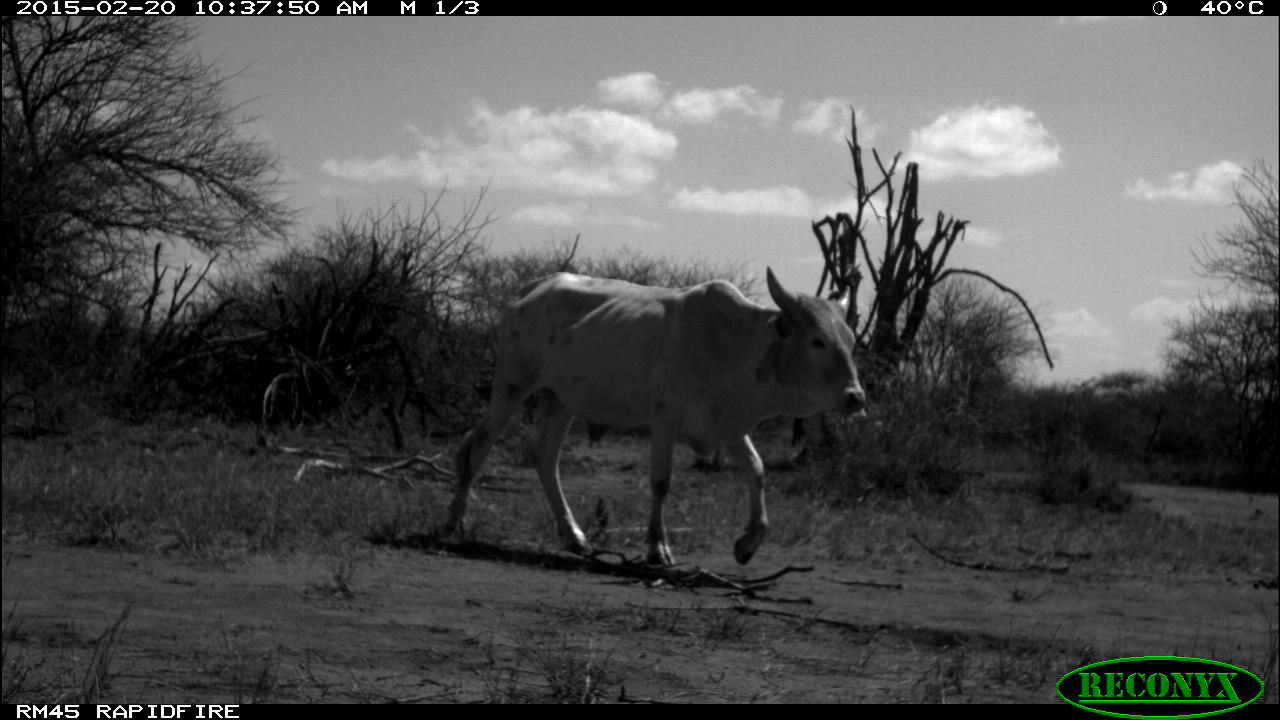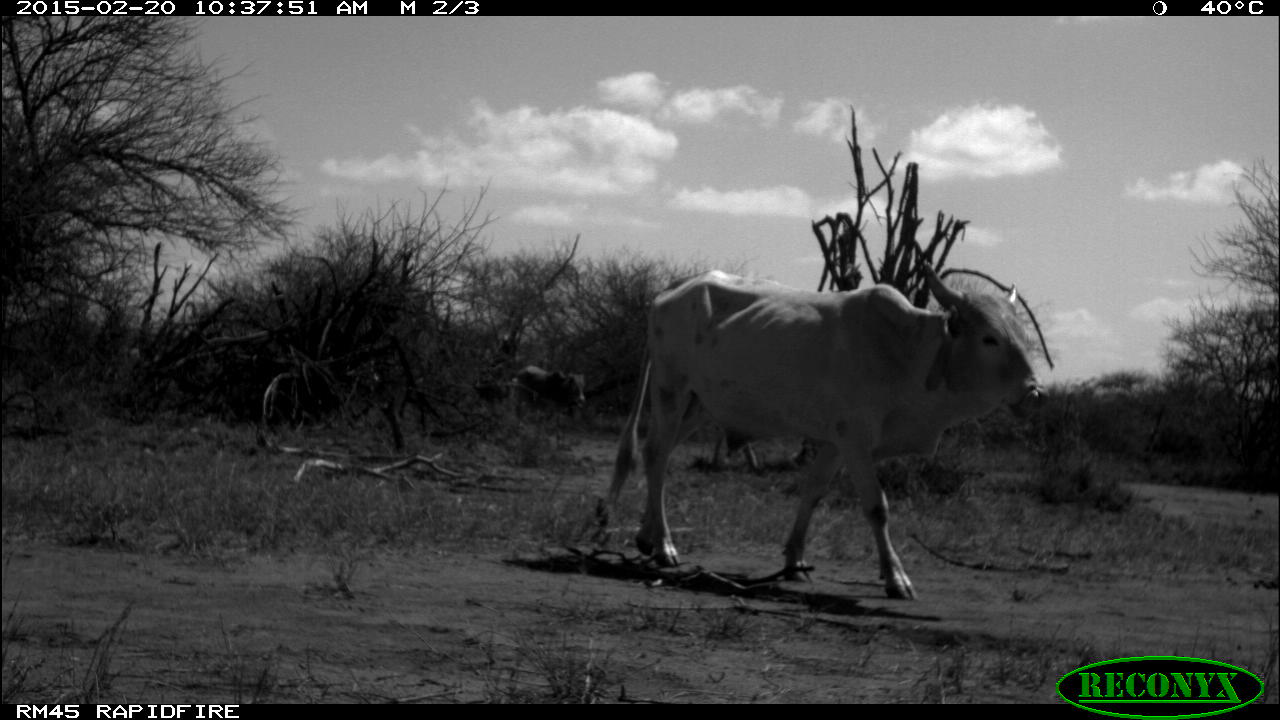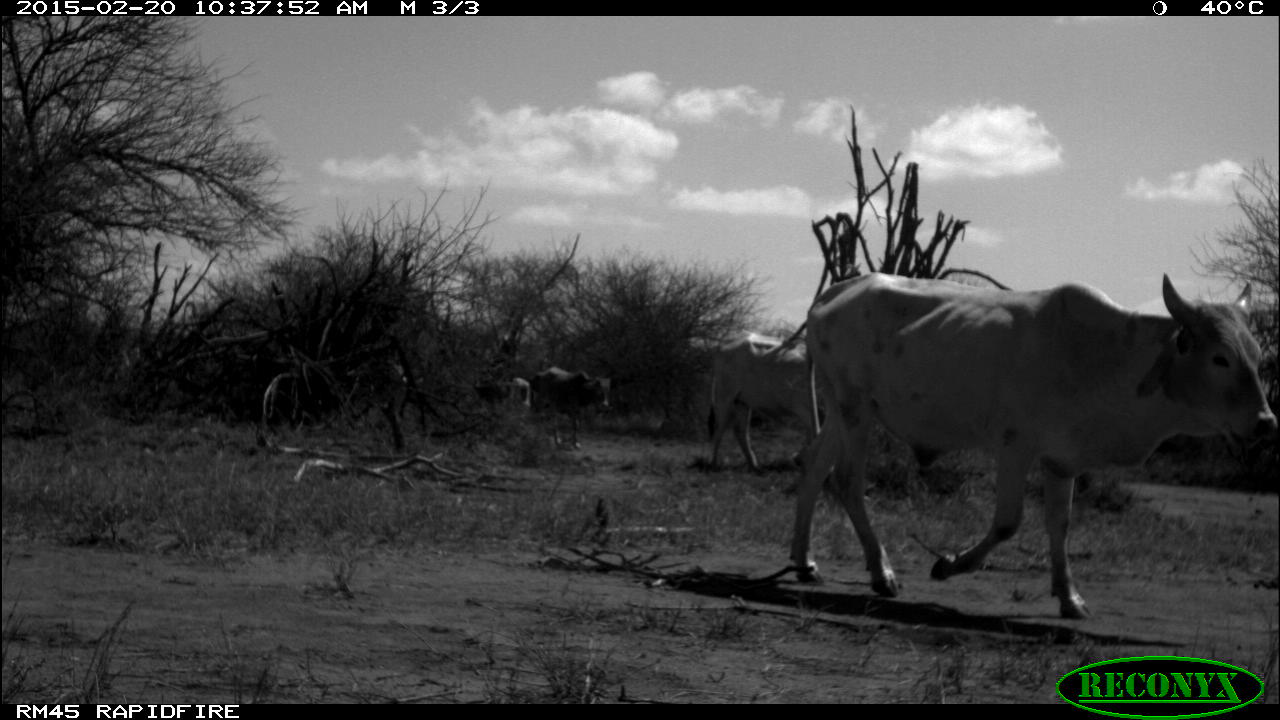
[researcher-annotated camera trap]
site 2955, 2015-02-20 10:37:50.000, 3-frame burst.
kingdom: Animalia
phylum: Chordata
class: Mammalia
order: Artiodactyla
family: Bovidae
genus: Bos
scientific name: Bos taurus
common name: domestic cattle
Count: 8.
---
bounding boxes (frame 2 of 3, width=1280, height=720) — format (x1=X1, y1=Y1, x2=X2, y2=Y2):
bos taurus: (x1=589, y1=260, x2=1053, y2=600); (x1=512, y1=364, x2=585, y2=420)